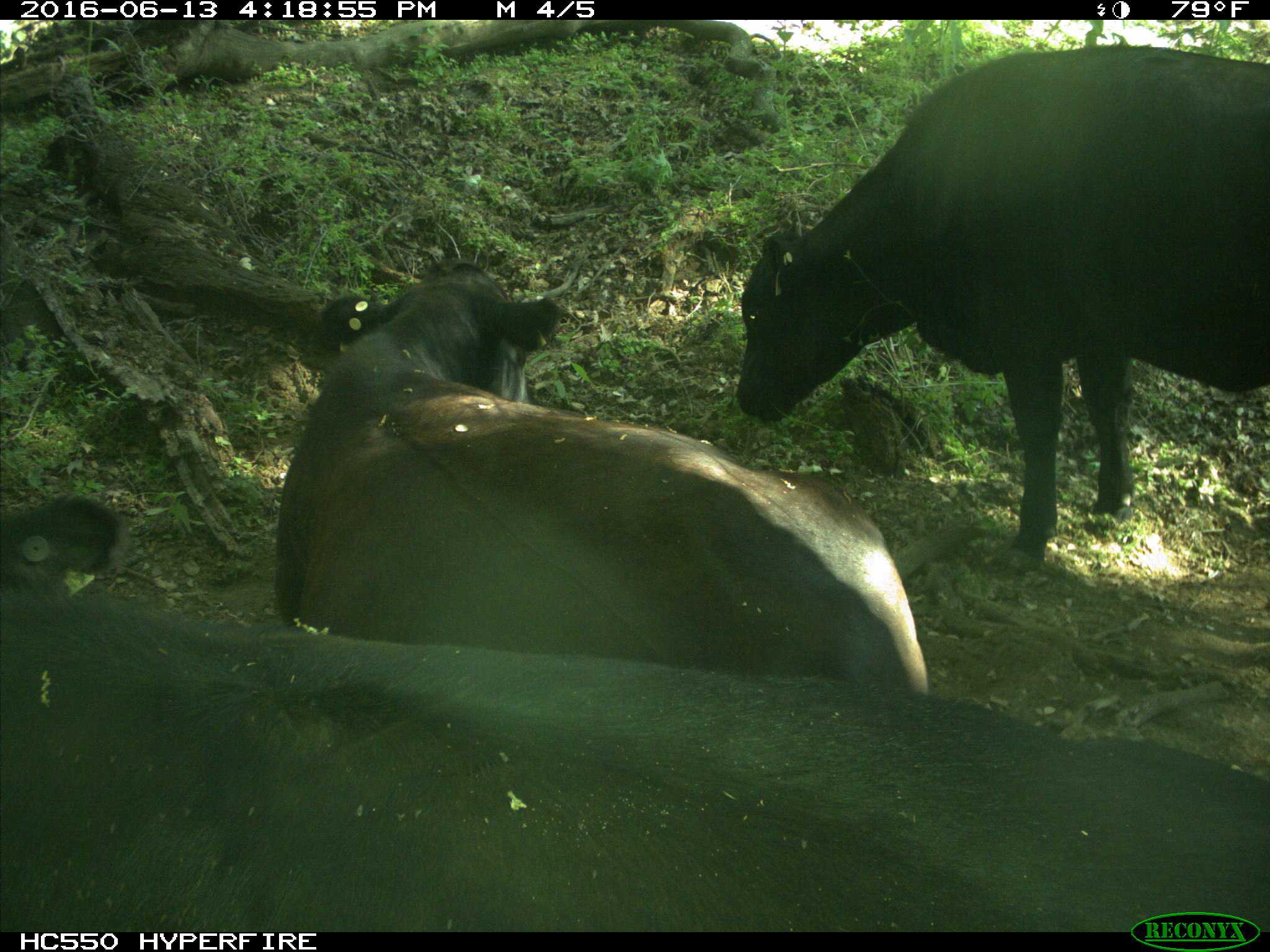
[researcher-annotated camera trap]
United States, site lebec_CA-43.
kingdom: Animalia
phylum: Chordata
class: Mammalia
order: Artiodactyla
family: Bovidae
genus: Bos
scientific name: Bos taurus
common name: domestic cow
Bos taurus (domestic cow).